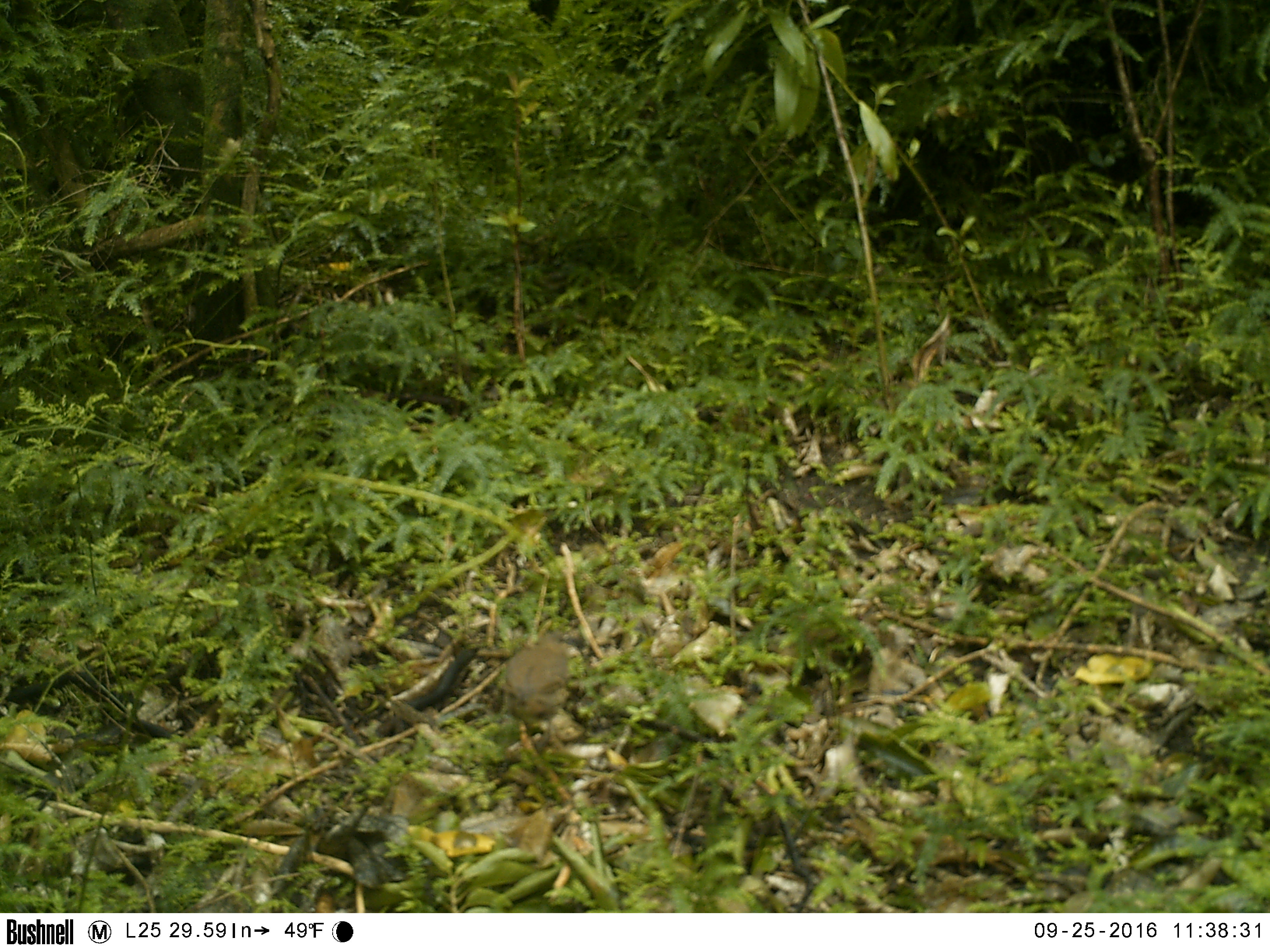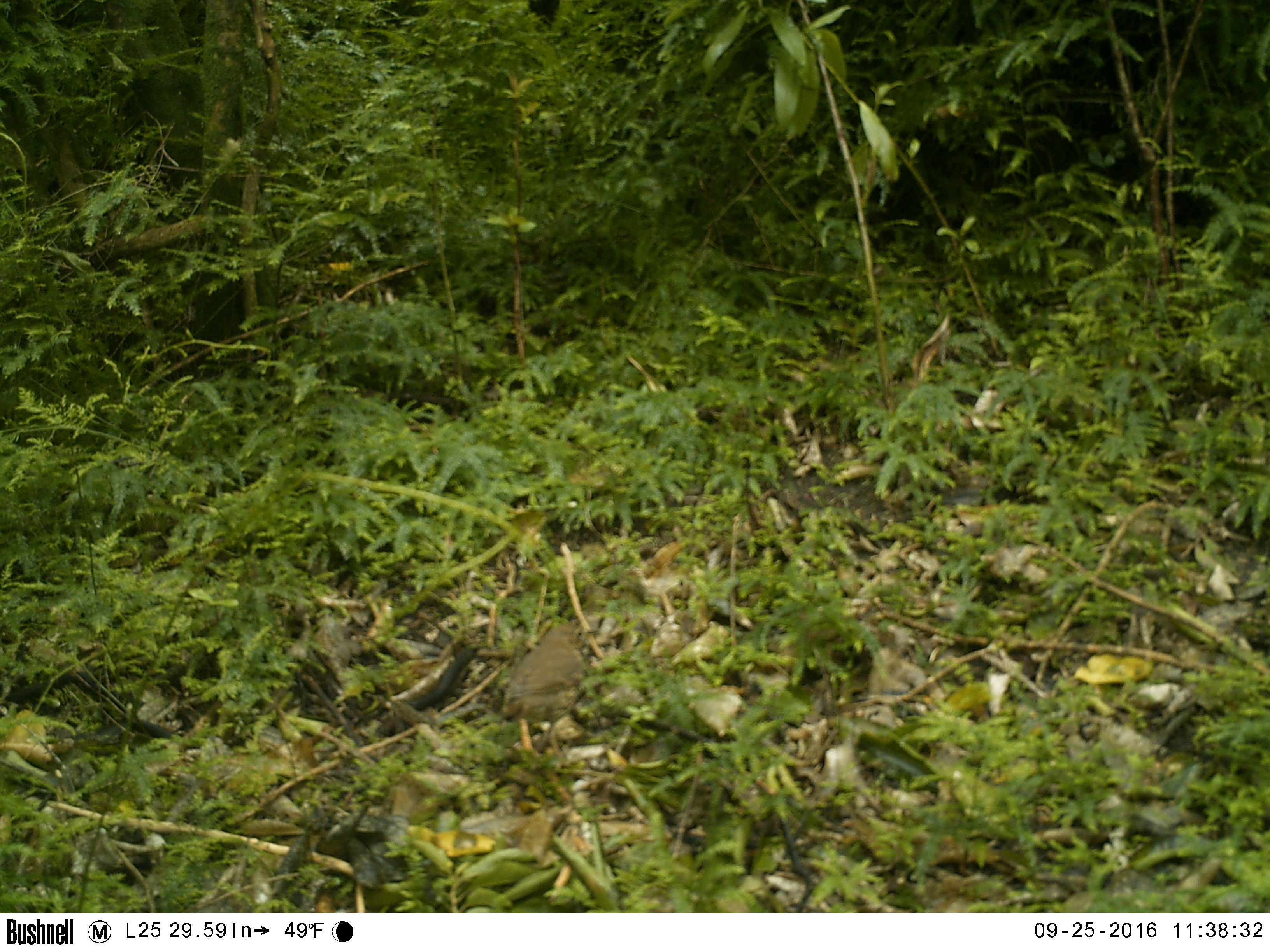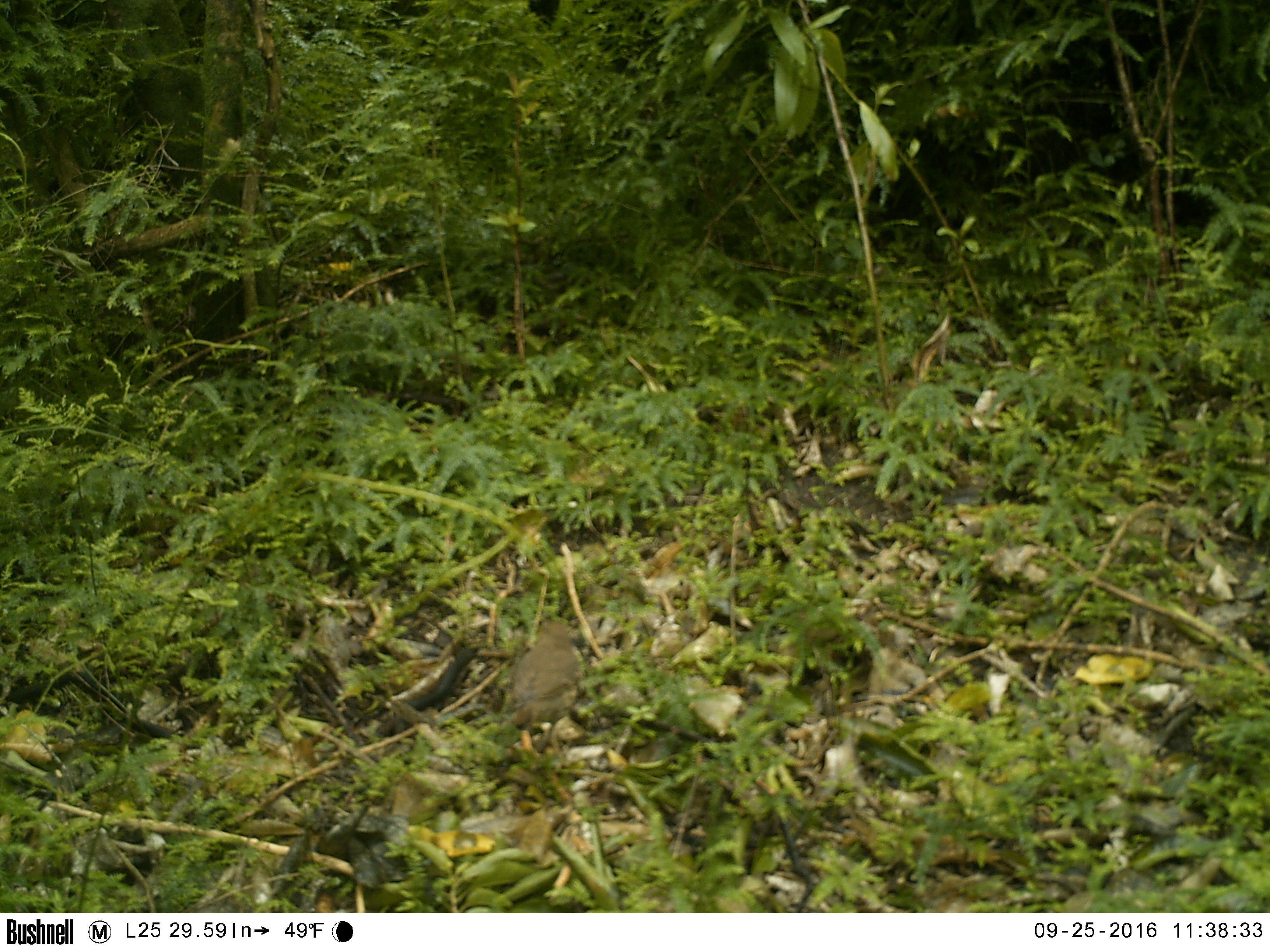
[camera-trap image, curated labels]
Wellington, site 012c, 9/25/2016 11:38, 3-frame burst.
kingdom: Animalia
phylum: Chordata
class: Aves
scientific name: Aves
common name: bird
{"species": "bird (Aves)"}